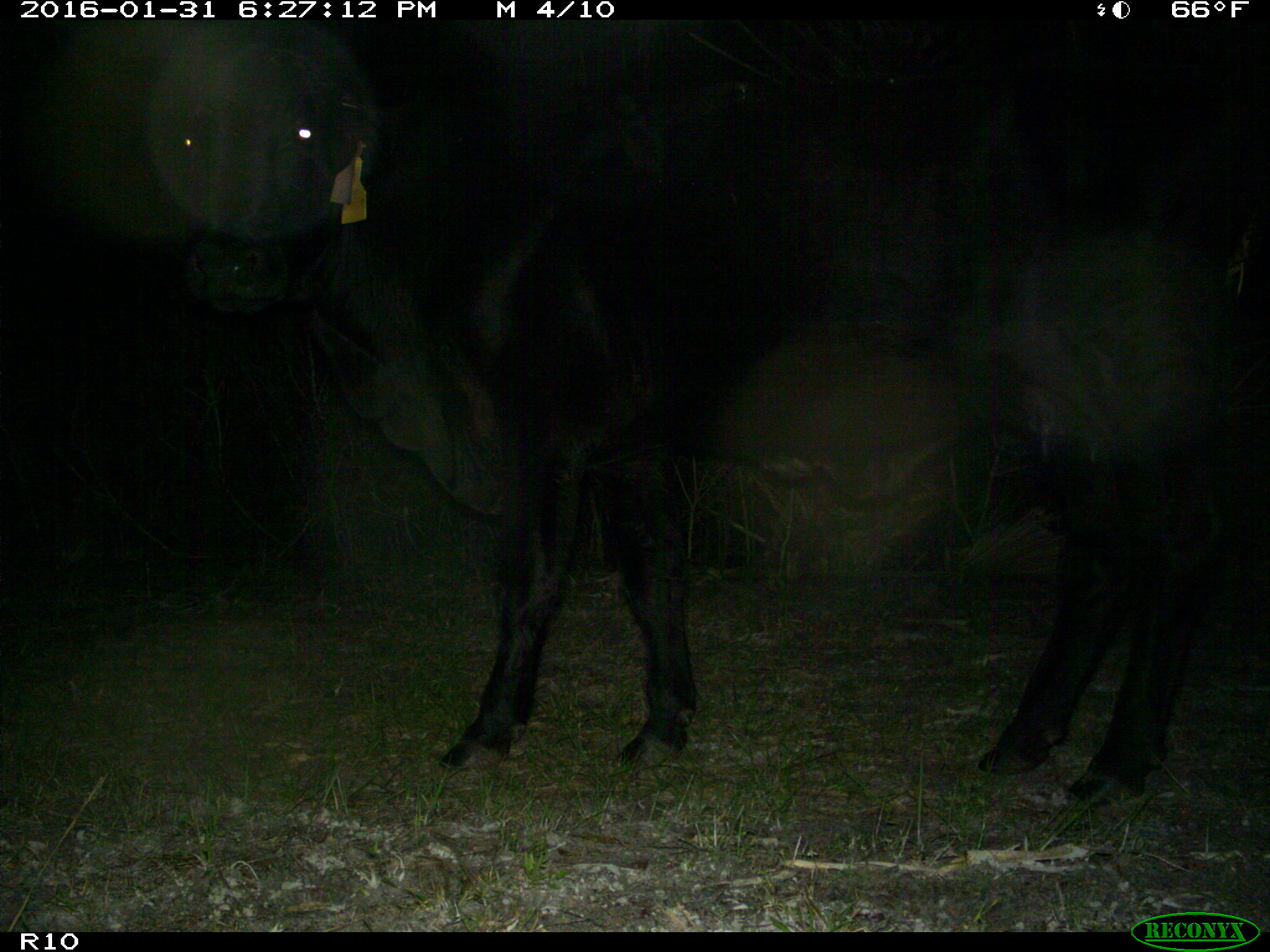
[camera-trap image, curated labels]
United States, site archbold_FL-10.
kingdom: Animalia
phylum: Chordata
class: Mammalia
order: Artiodactyla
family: Bovidae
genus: Bos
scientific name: Bos taurus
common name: domestic cow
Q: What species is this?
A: Bos taurus (domestic cow).